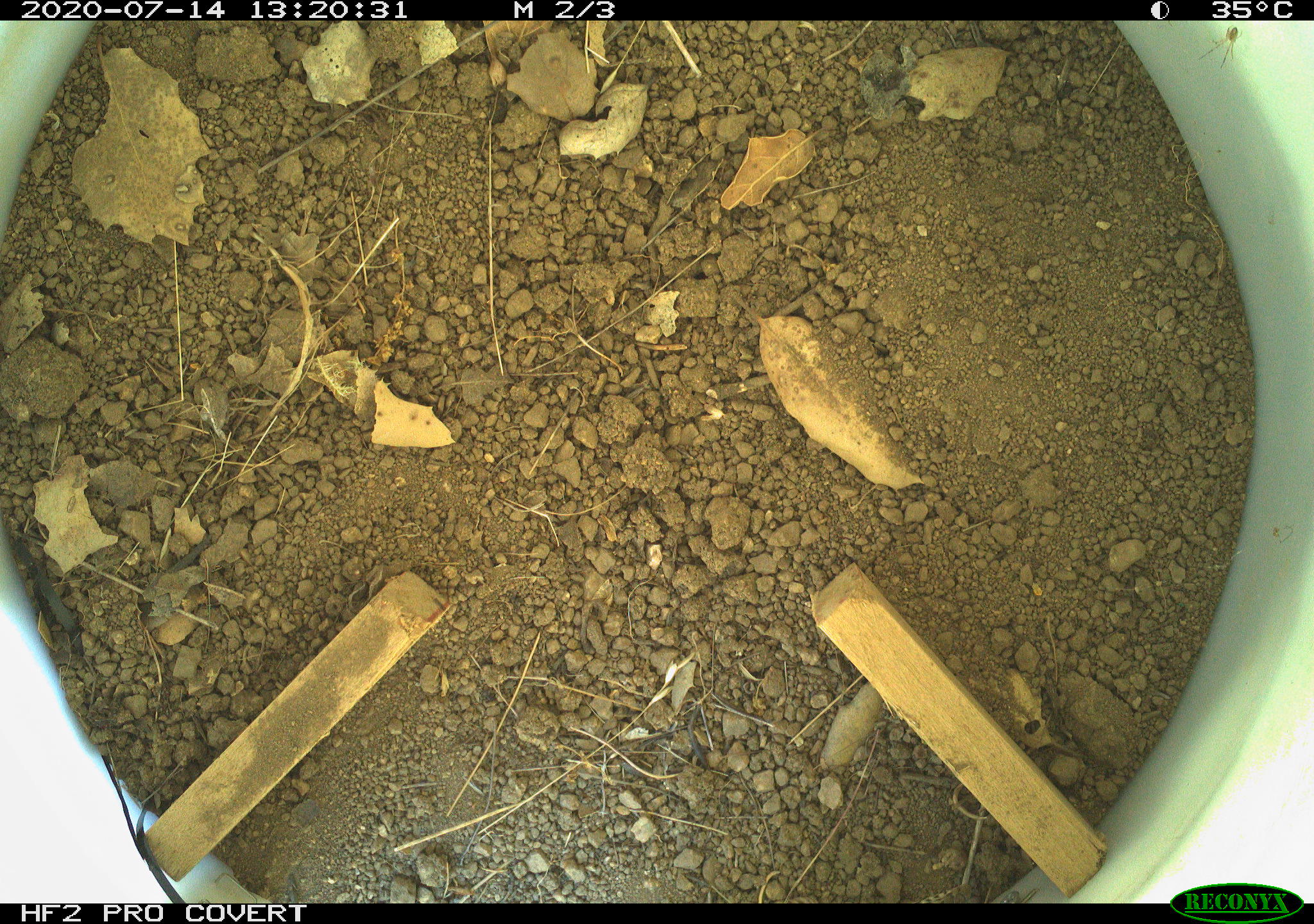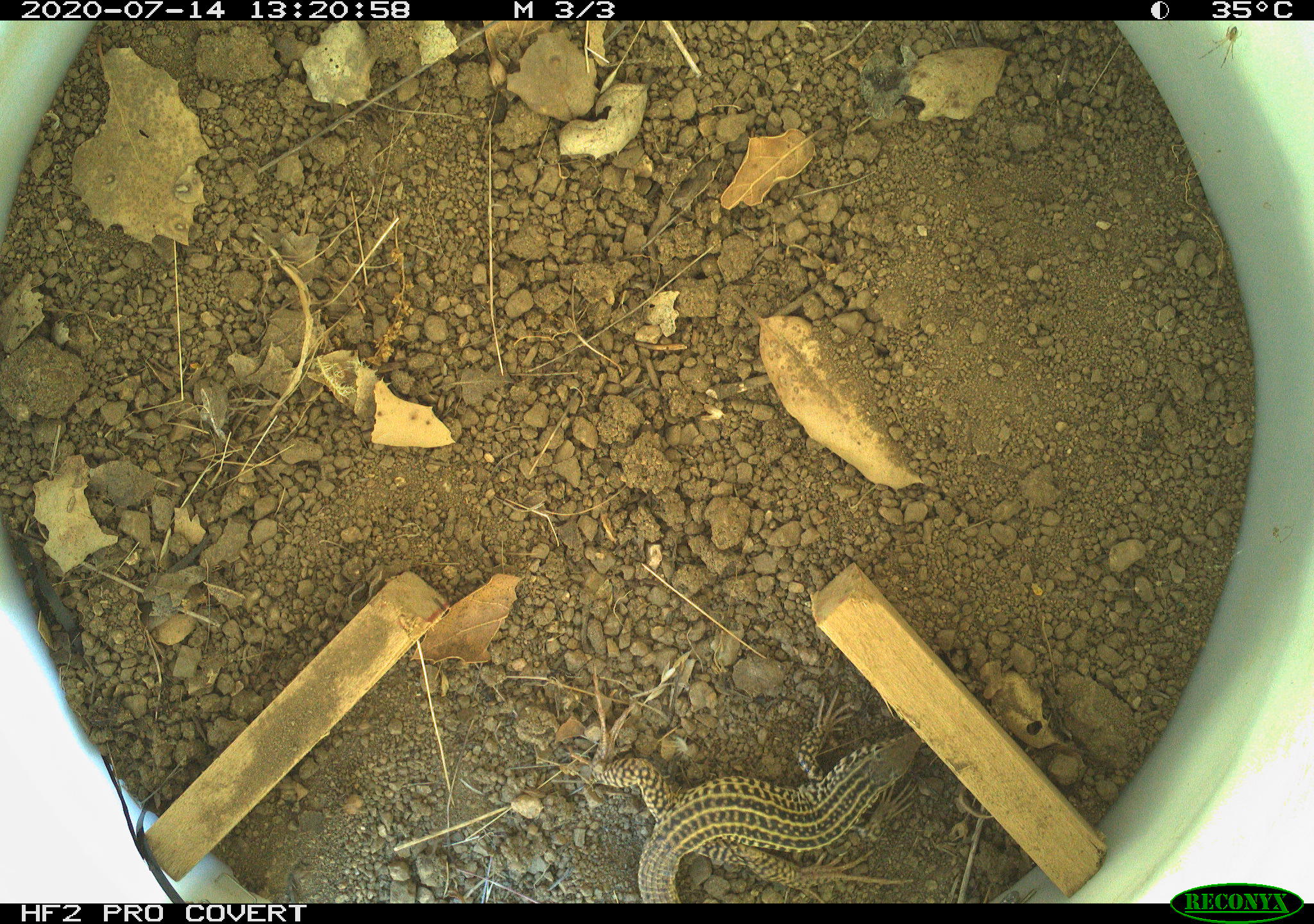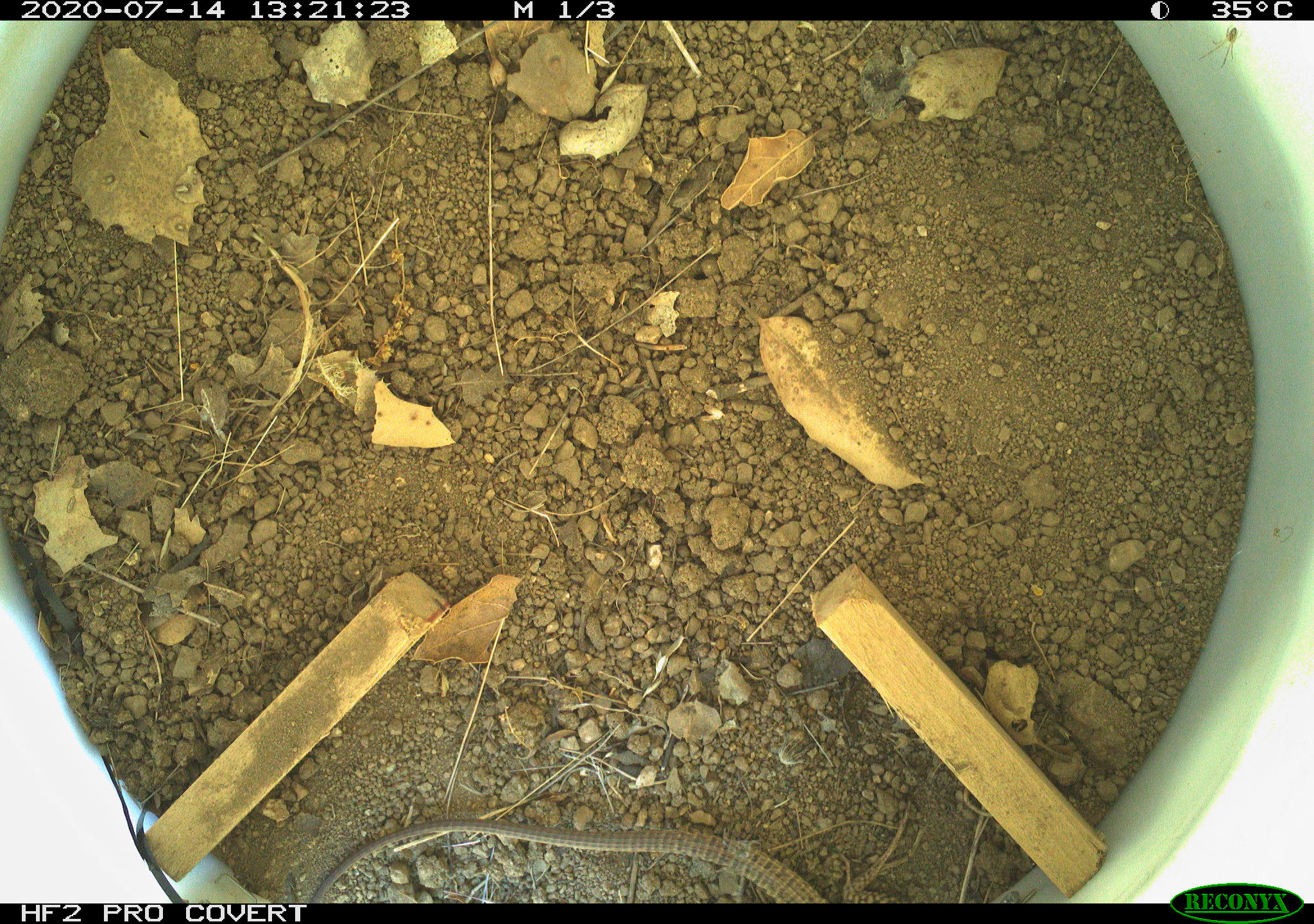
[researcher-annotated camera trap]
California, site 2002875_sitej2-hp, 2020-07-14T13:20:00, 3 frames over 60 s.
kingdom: Animalia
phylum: Chordata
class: Reptilia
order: Squamata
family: Teiidae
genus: Aspidoscelis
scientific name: Aspidoscelis tigris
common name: western whiptail